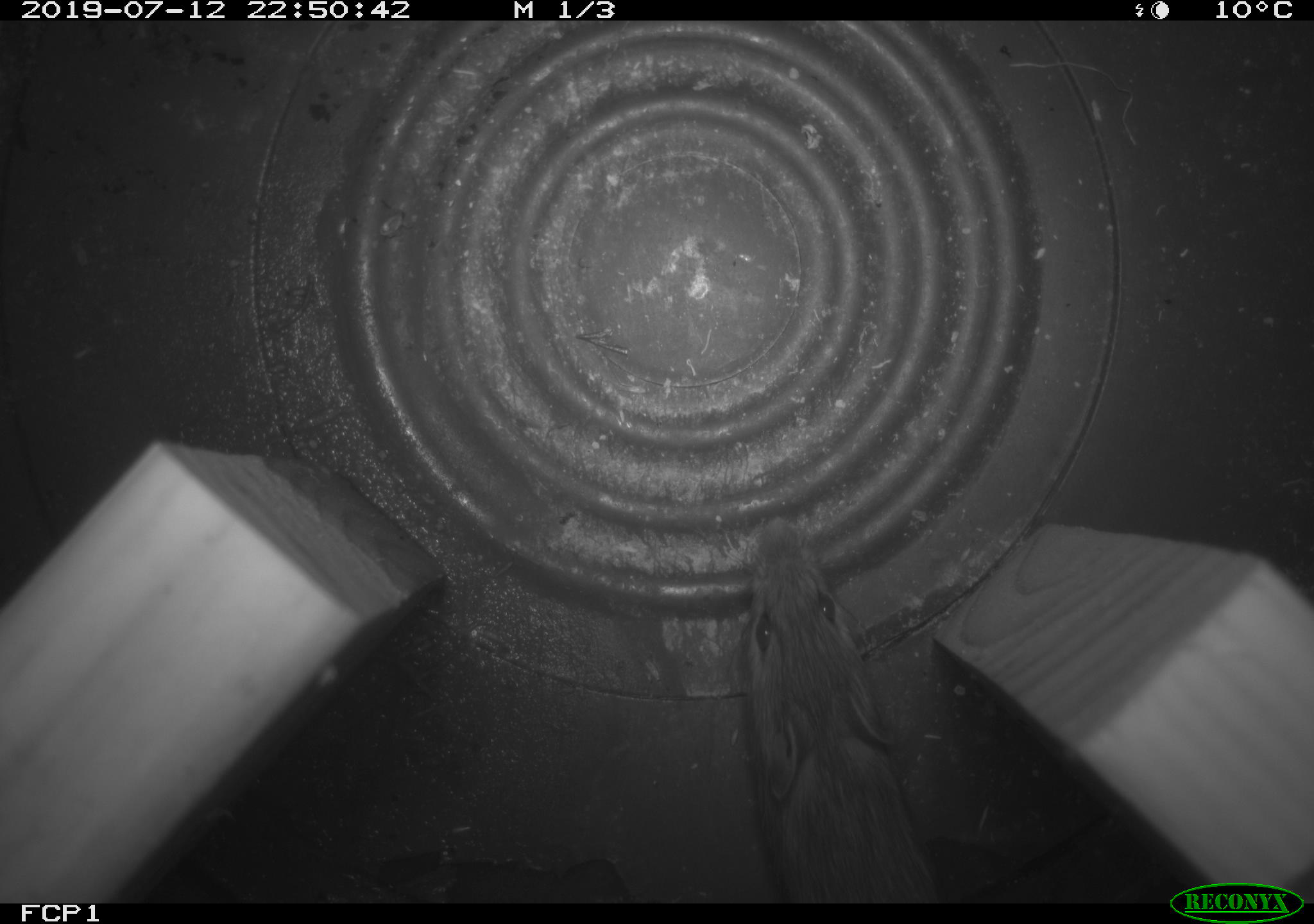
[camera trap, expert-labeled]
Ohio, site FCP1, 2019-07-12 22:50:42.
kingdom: Animalia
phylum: Chordata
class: Mammalia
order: Rodentia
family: Cricetidae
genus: Peromyscus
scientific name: Peromyscus leucopus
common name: white-footed mouse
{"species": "white-footed mouse (Peromyscus leucopus)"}